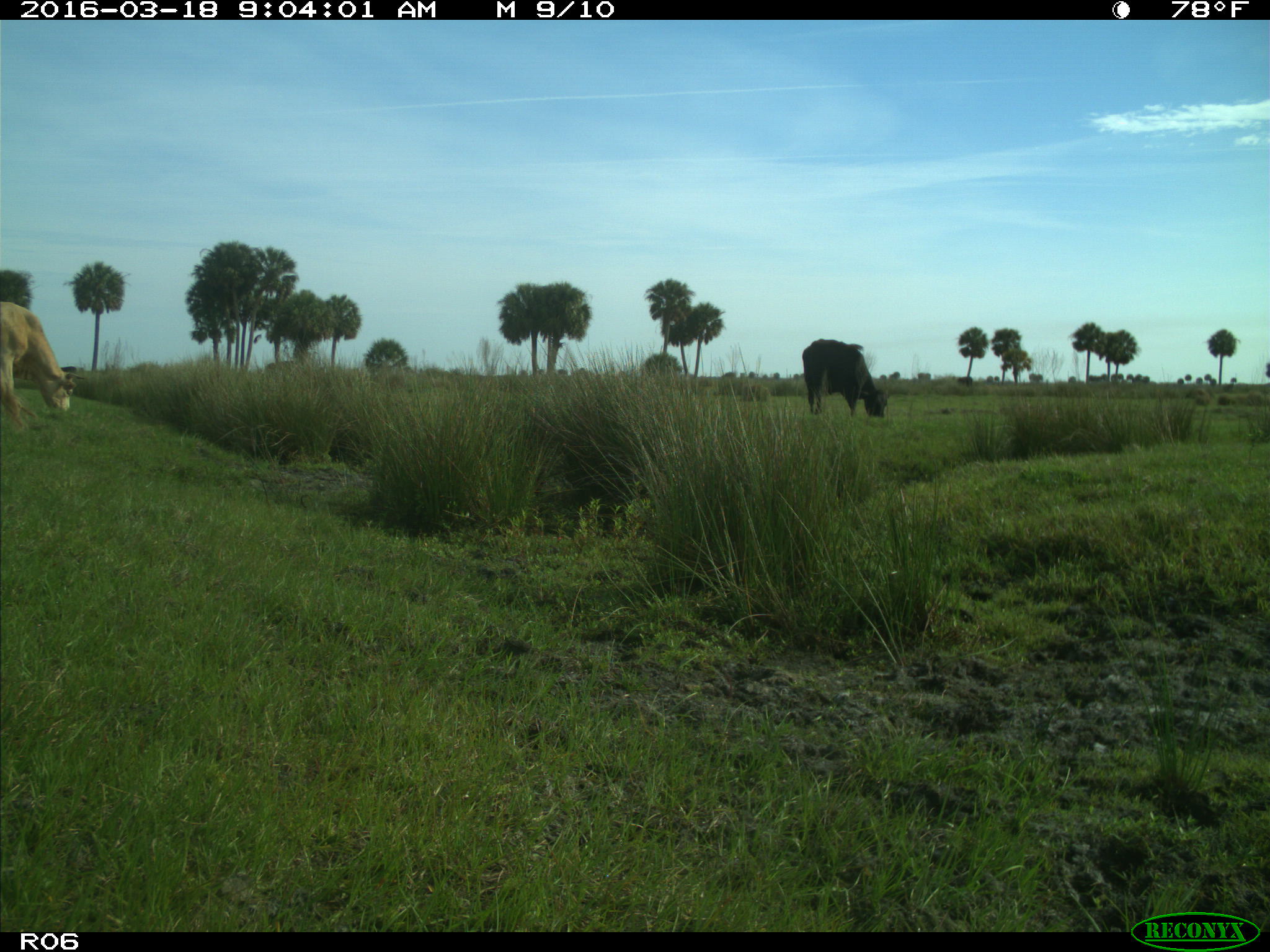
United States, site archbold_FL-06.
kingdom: Animalia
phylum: Chordata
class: Mammalia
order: Artiodactyla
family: Bovidae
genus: Bos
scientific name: Bos taurus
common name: domestic cow